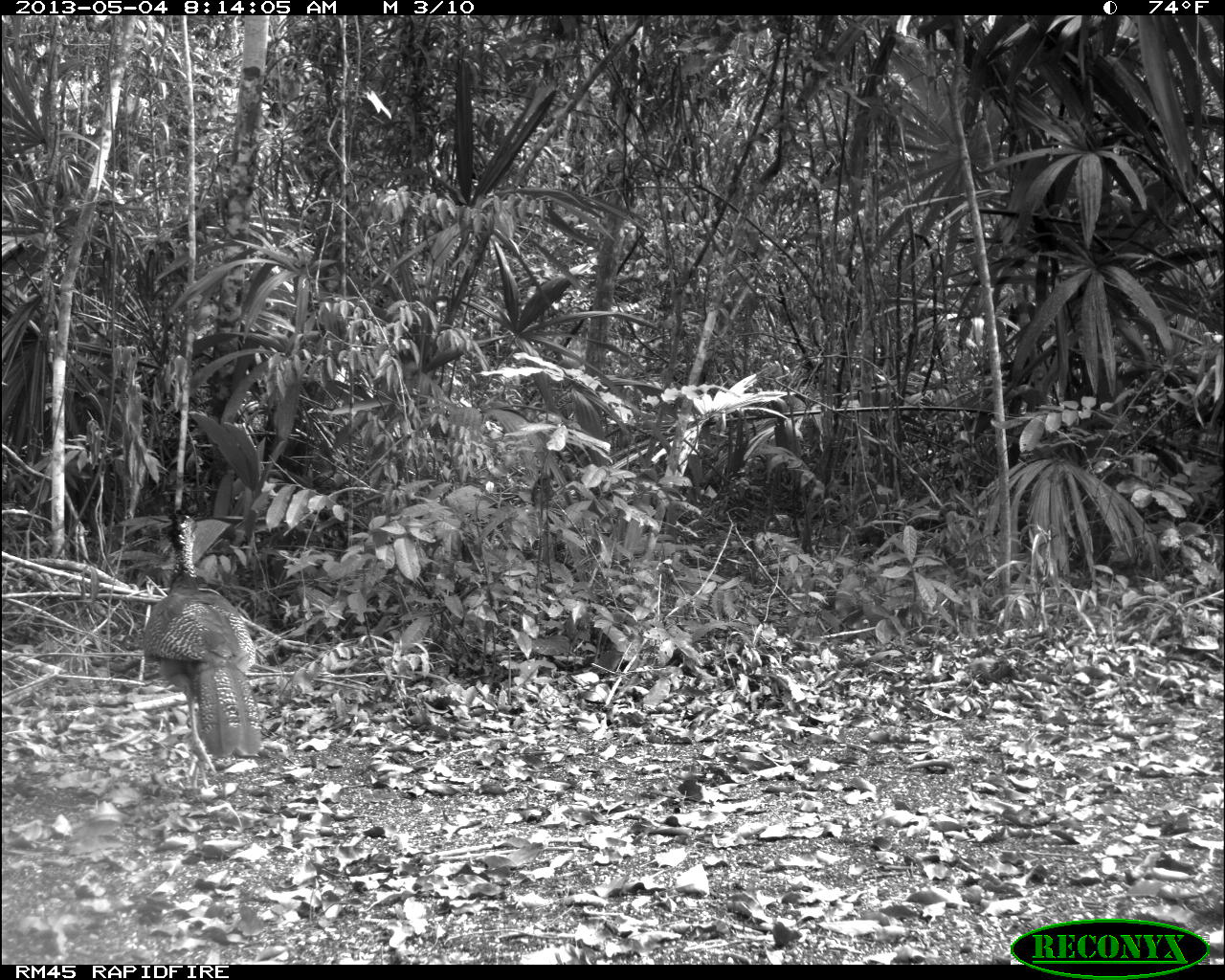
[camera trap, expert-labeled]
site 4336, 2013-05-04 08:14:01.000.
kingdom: Animalia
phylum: Chordata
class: Aves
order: Galliformes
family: Cracidae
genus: Crax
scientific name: Crax rubra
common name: great curassow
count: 1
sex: female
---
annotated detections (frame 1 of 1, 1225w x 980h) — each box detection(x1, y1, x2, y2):
crax rubra: detection(140, 502, 263, 791)